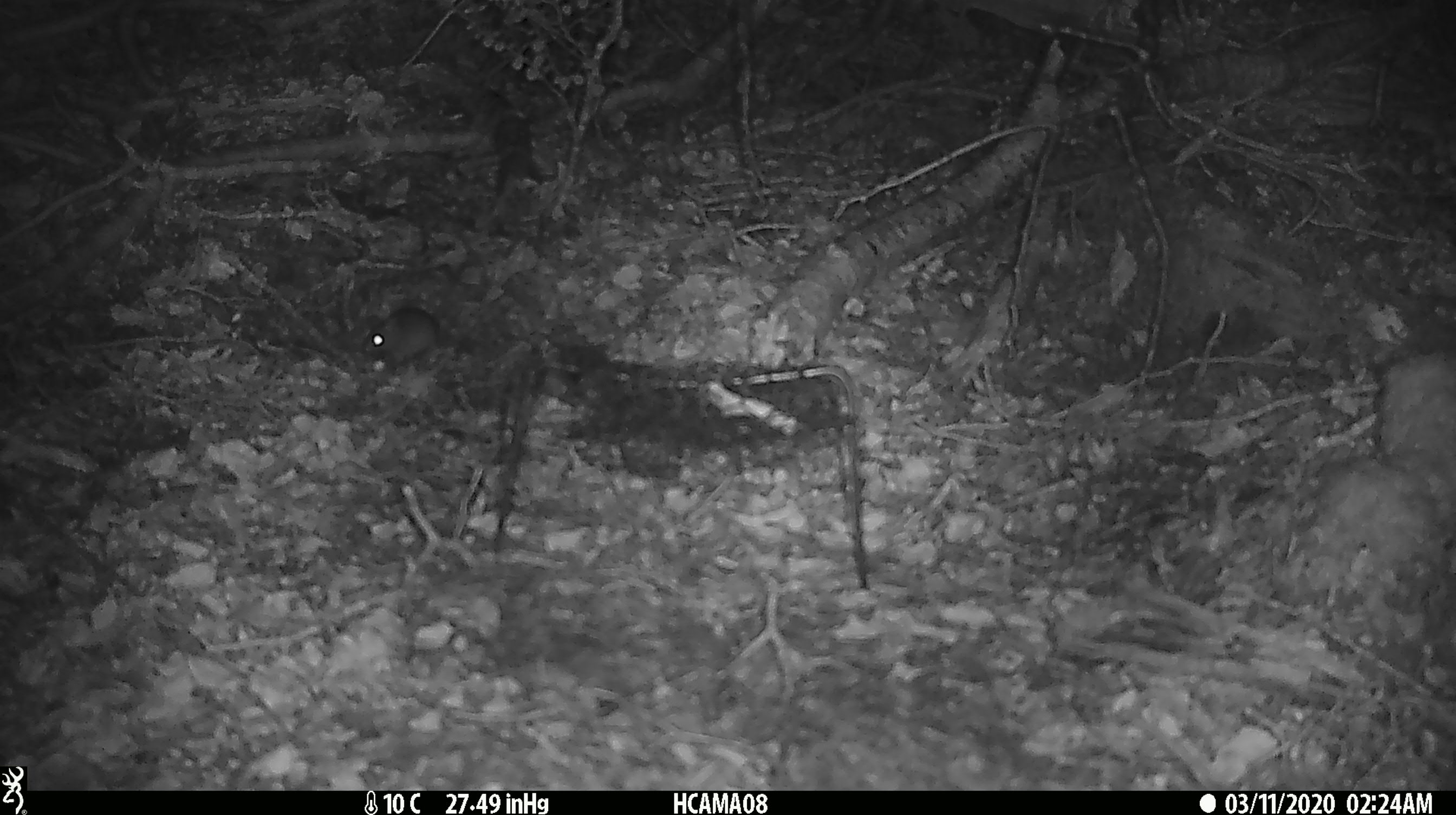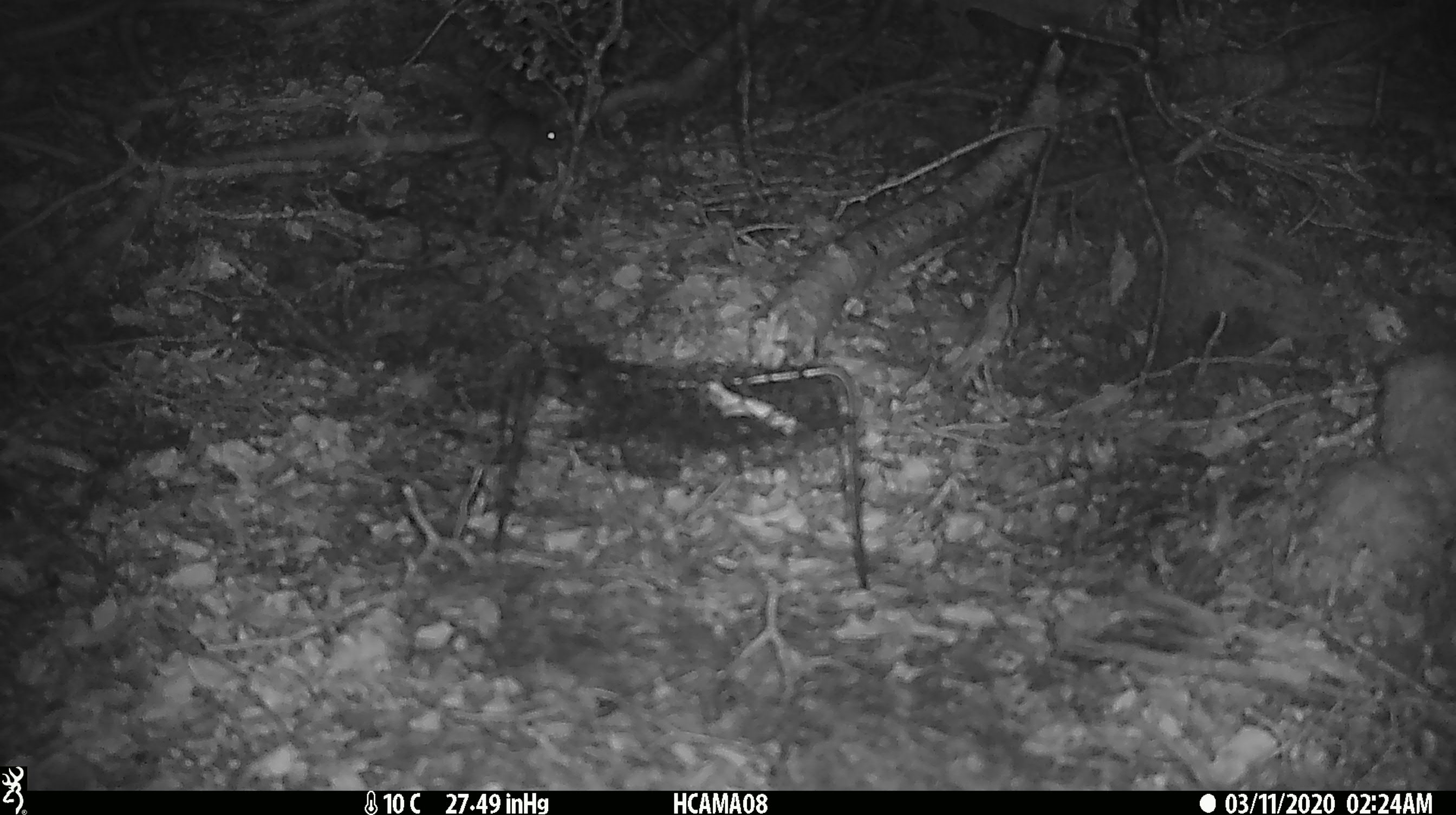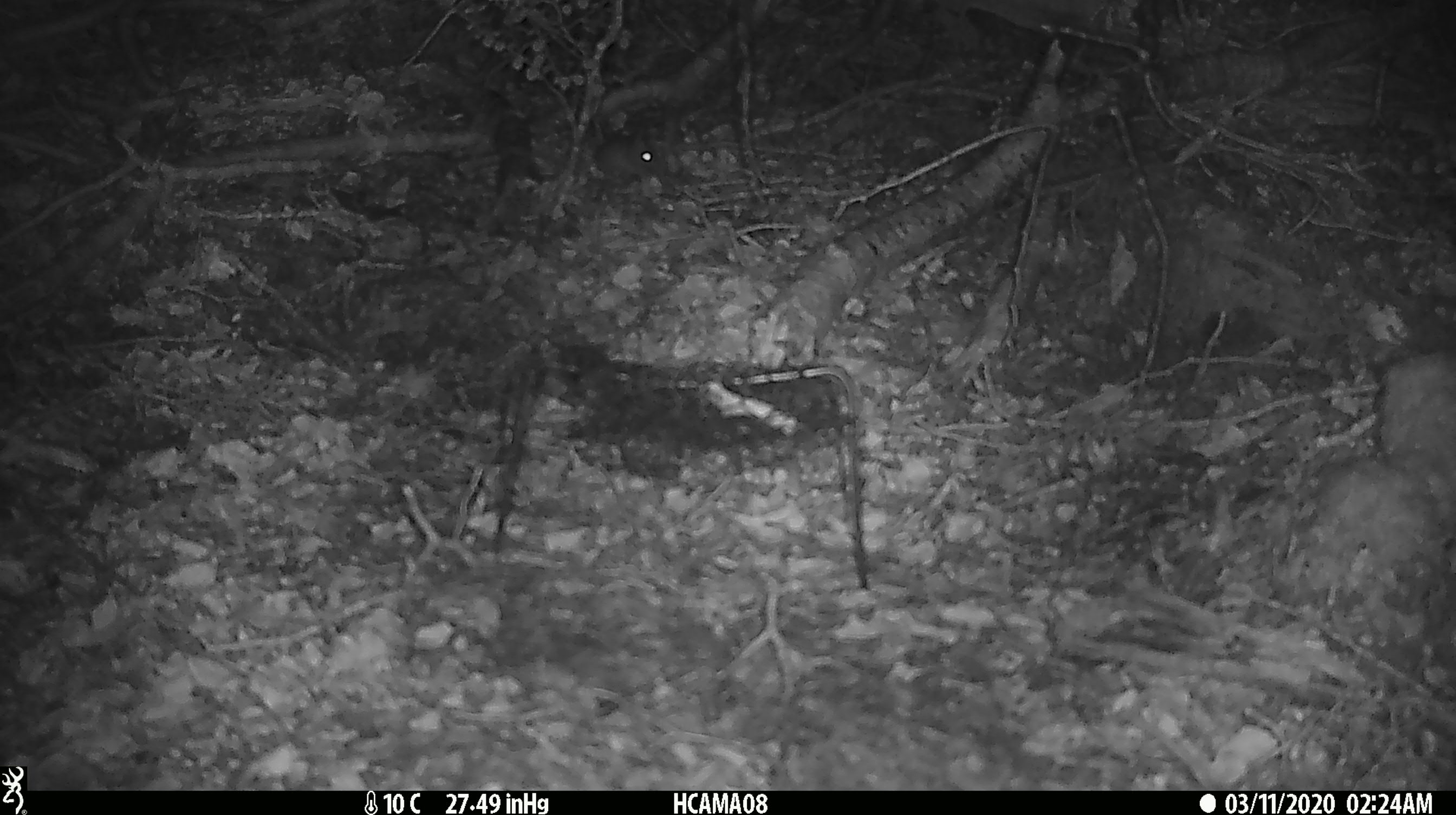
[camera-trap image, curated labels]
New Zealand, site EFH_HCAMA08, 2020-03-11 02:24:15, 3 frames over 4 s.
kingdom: Animalia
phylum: Chordata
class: Mammalia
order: Rodentia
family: Muridae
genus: Mus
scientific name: Mus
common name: mouse